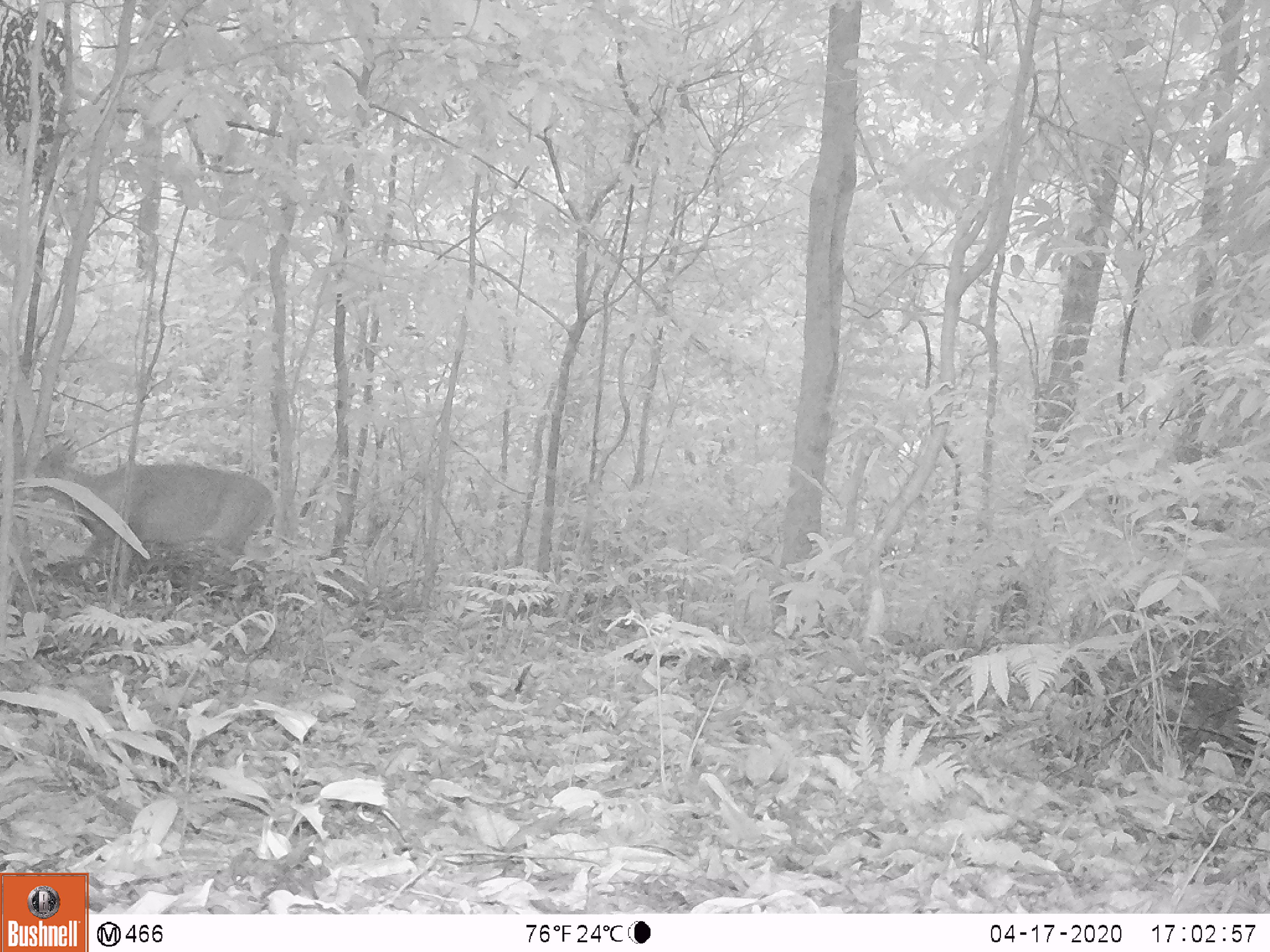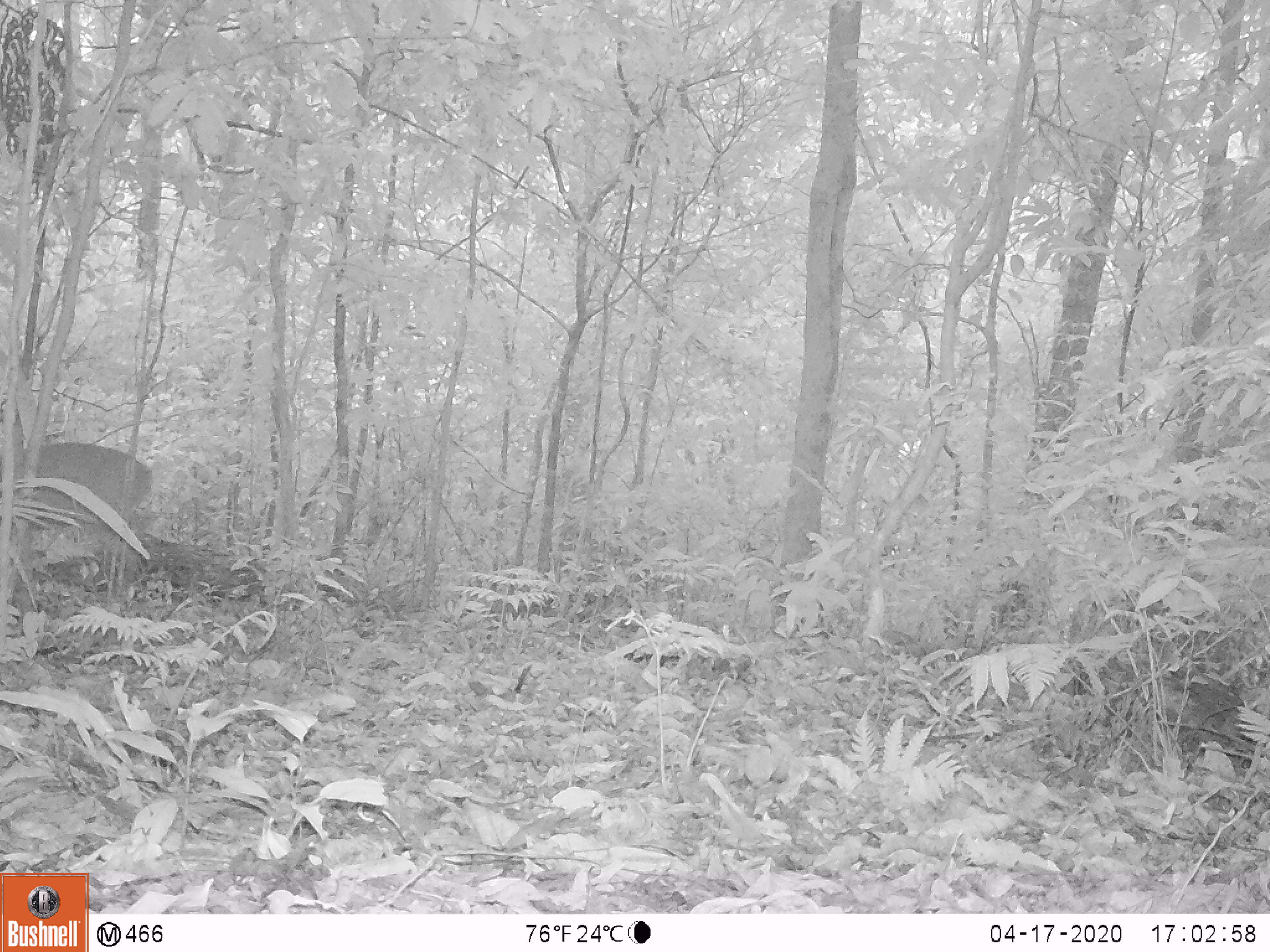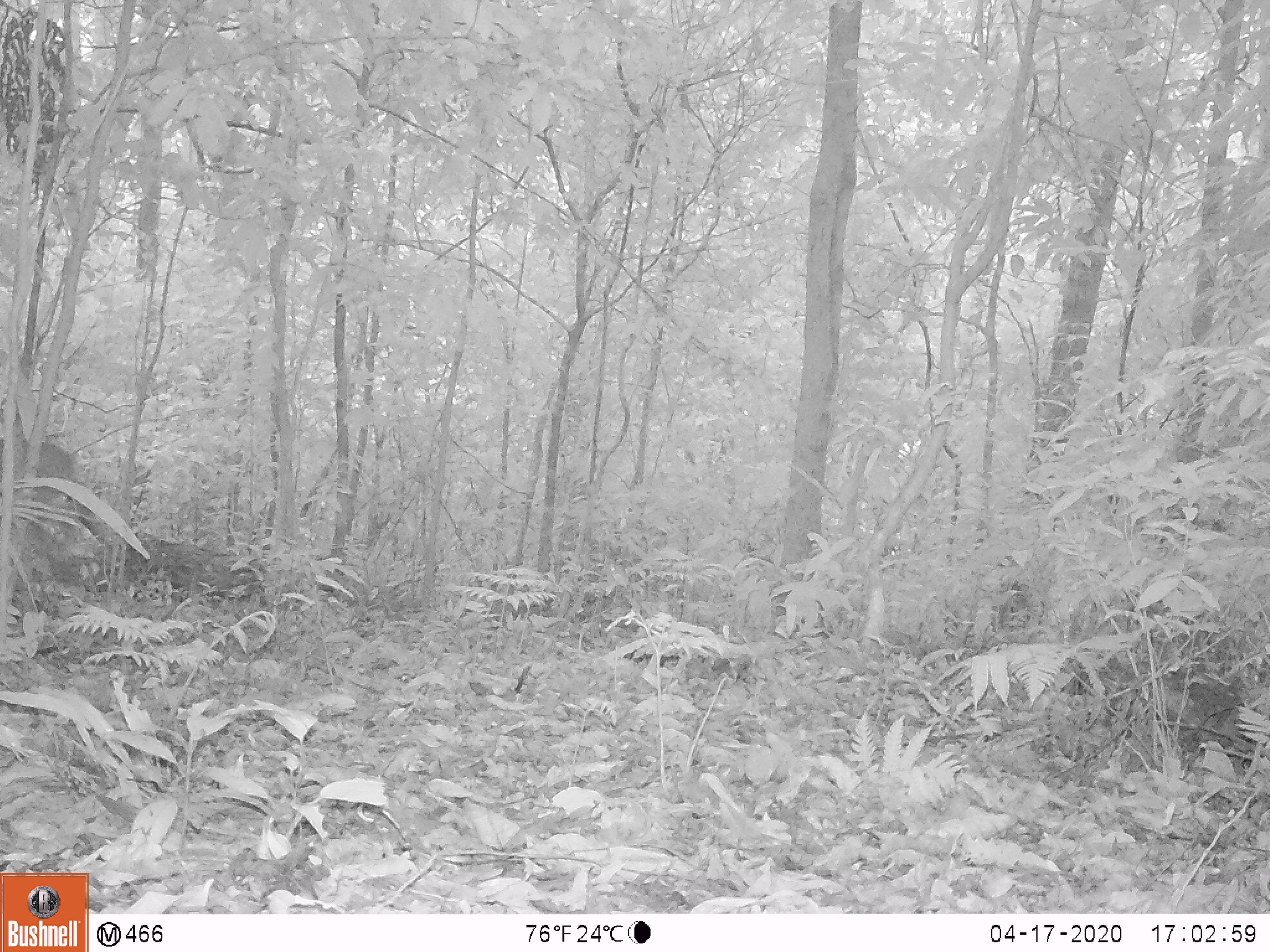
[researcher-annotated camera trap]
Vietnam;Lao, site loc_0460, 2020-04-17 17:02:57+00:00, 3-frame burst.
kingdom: Animalia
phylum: Chordata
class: Mammalia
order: Artiodactyla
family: Cervidae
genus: Muntiacus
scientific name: Muntiacus vuquangensis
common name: large-antlered muntjac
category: large antlered muntjac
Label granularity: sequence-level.